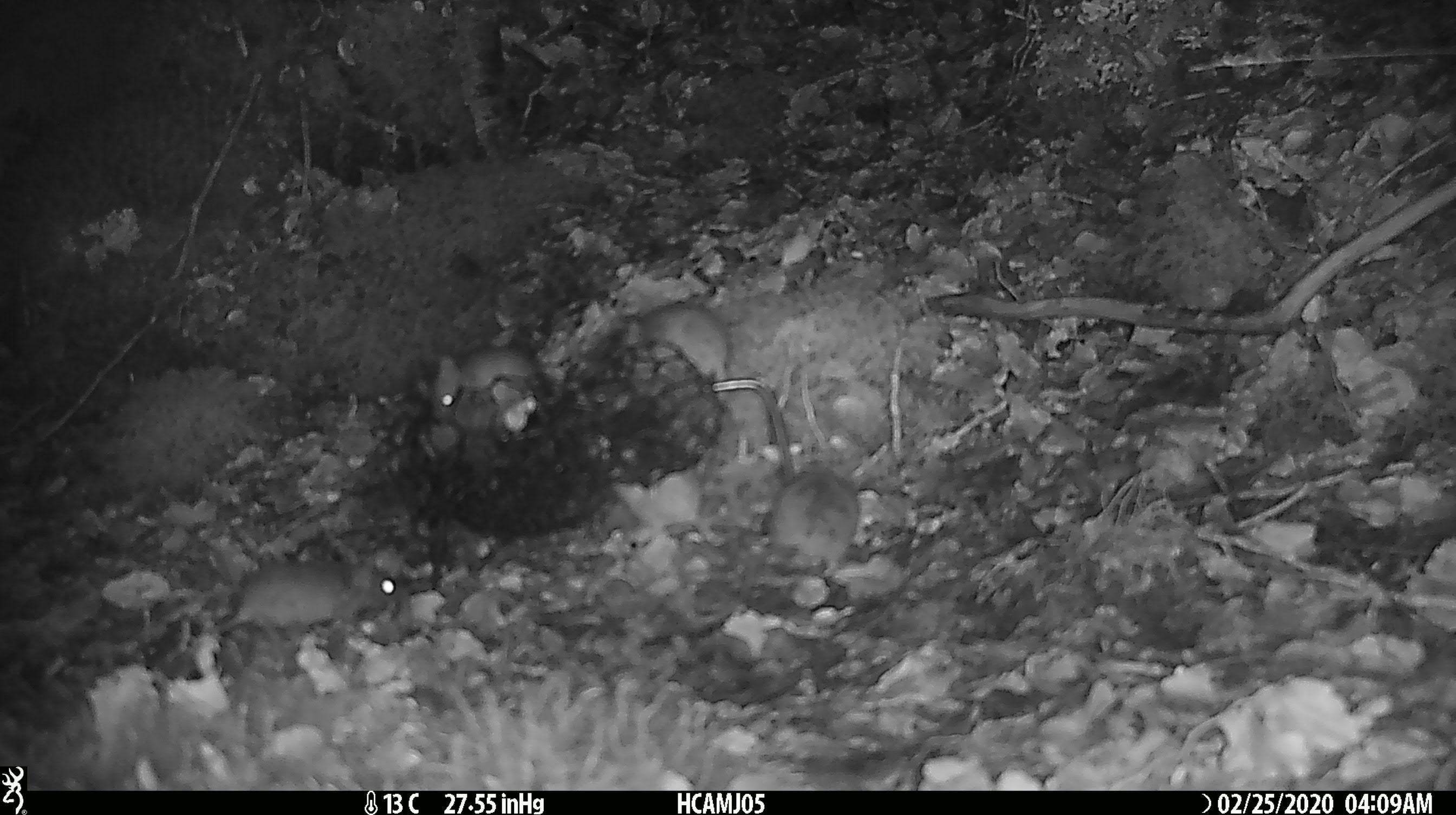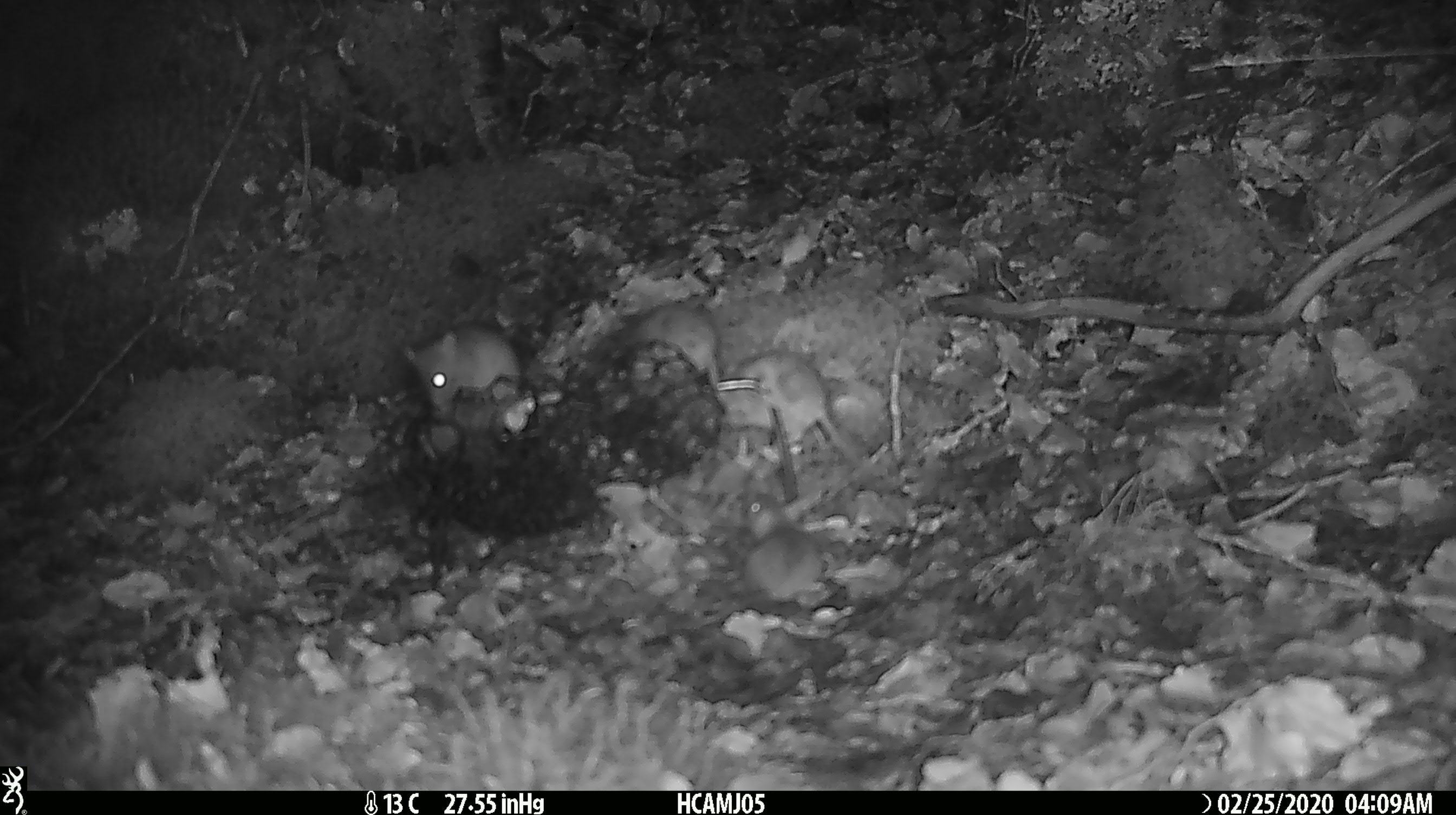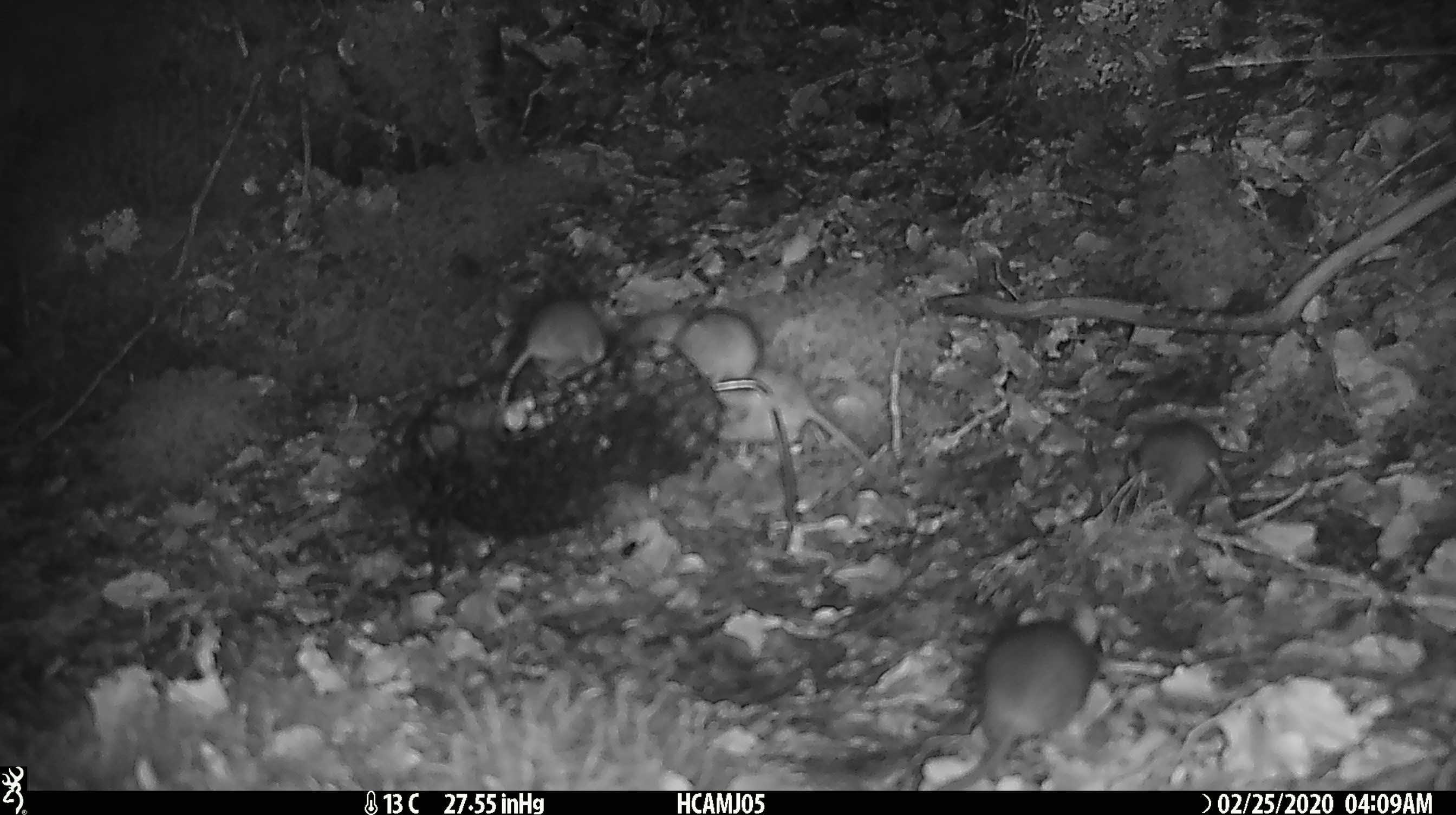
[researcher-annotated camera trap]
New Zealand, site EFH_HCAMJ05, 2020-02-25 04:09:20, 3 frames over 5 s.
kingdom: Animalia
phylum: Chordata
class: Mammalia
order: Rodentia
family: Muridae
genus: Mus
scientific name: Mus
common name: mouse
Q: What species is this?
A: Mouse (Mus).